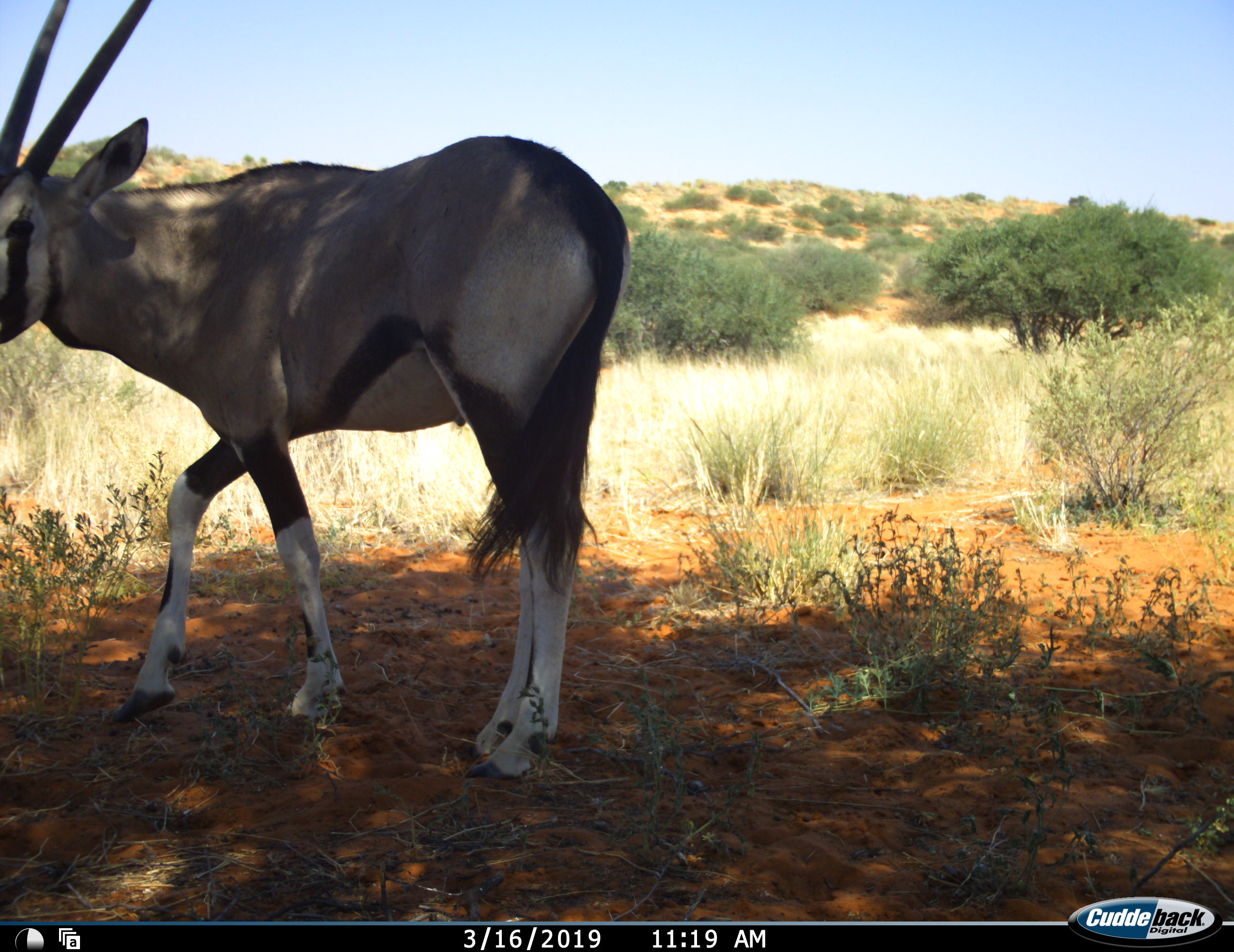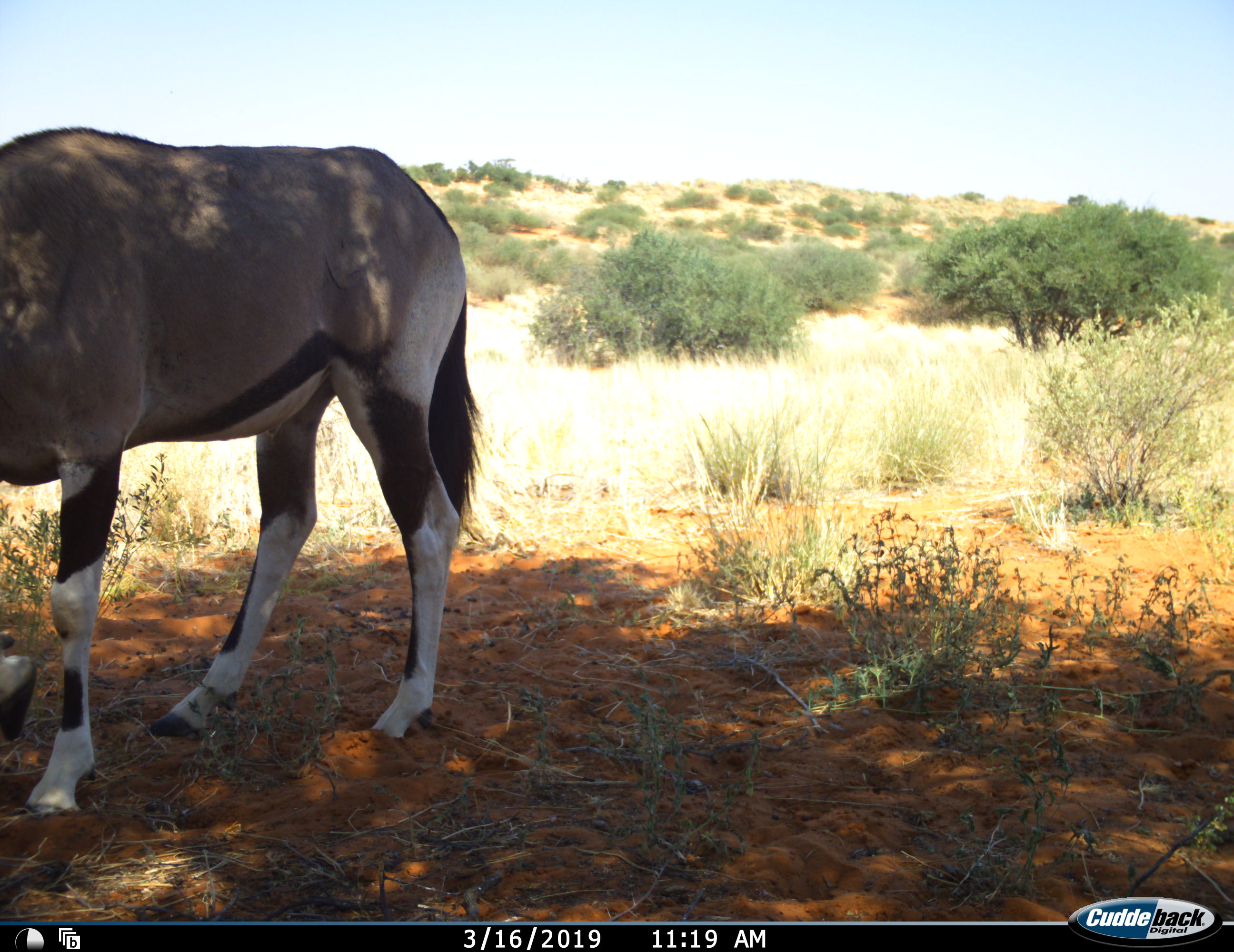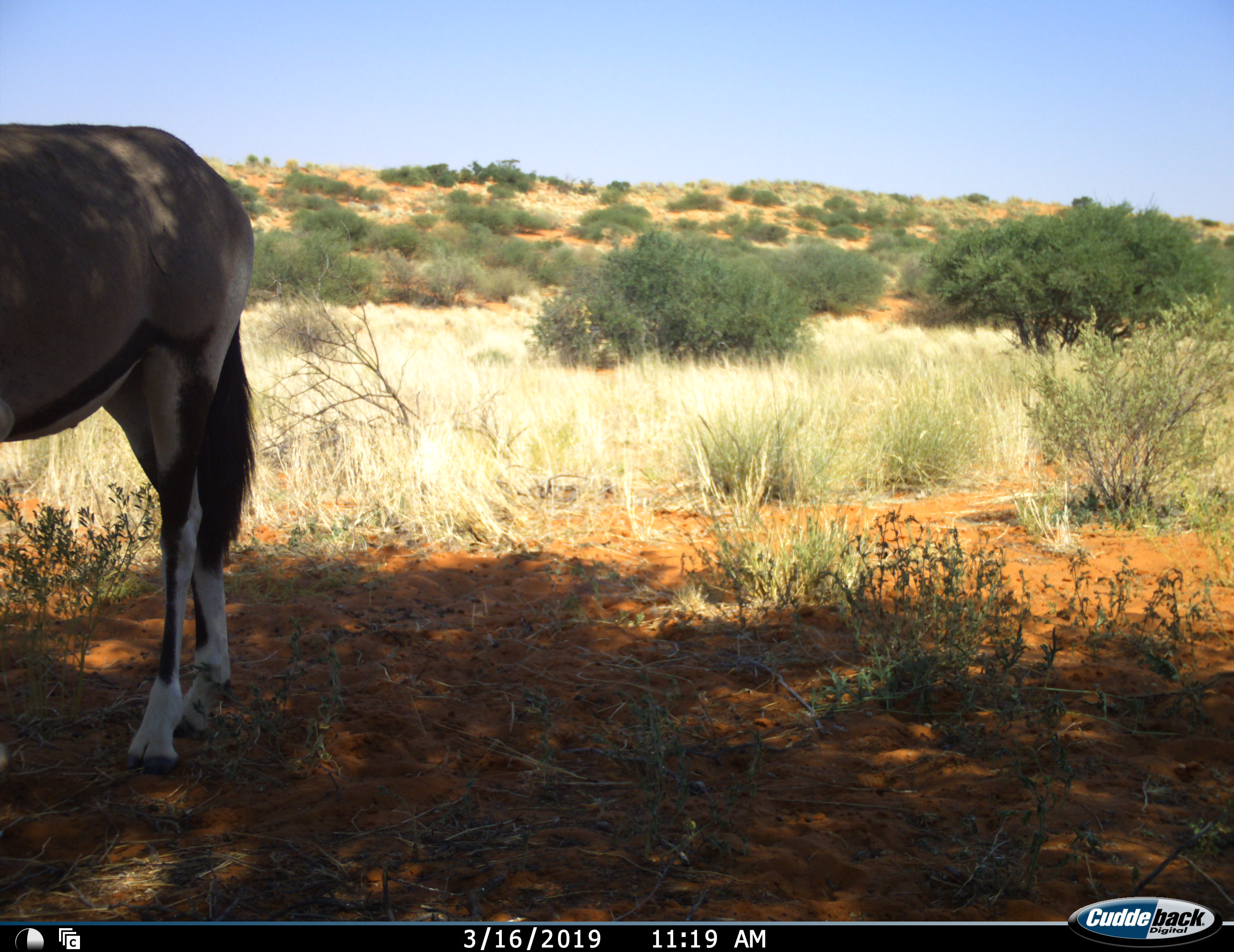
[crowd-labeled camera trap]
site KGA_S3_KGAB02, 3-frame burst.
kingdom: Animalia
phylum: Chordata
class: Mammalia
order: Artiodactyla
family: Bovidae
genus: Oryx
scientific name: Oryx gazella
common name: gemsbok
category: oryx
Oryx (gemsbok) (Oryx gazella), count 1. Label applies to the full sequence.